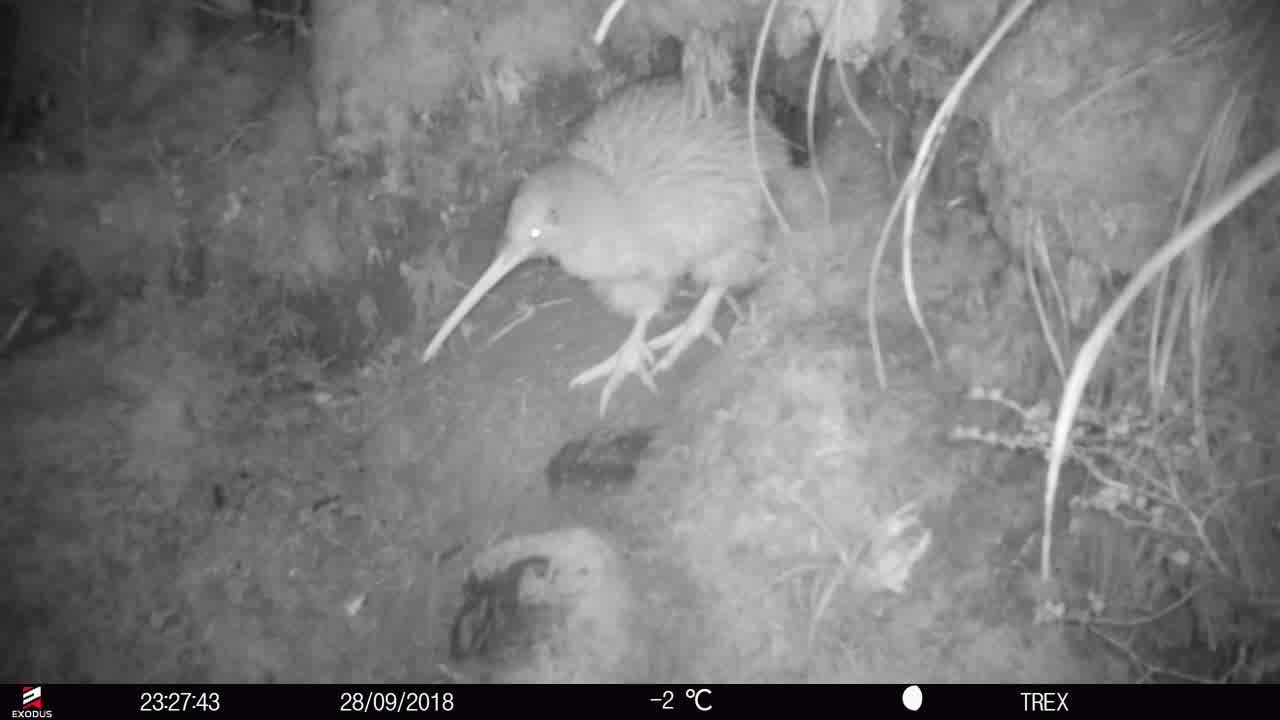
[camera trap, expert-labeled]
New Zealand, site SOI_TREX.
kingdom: Animalia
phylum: Chordata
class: Aves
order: Apterygiformes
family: Apterygidae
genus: Apteryx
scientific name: Apteryx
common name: kiwi